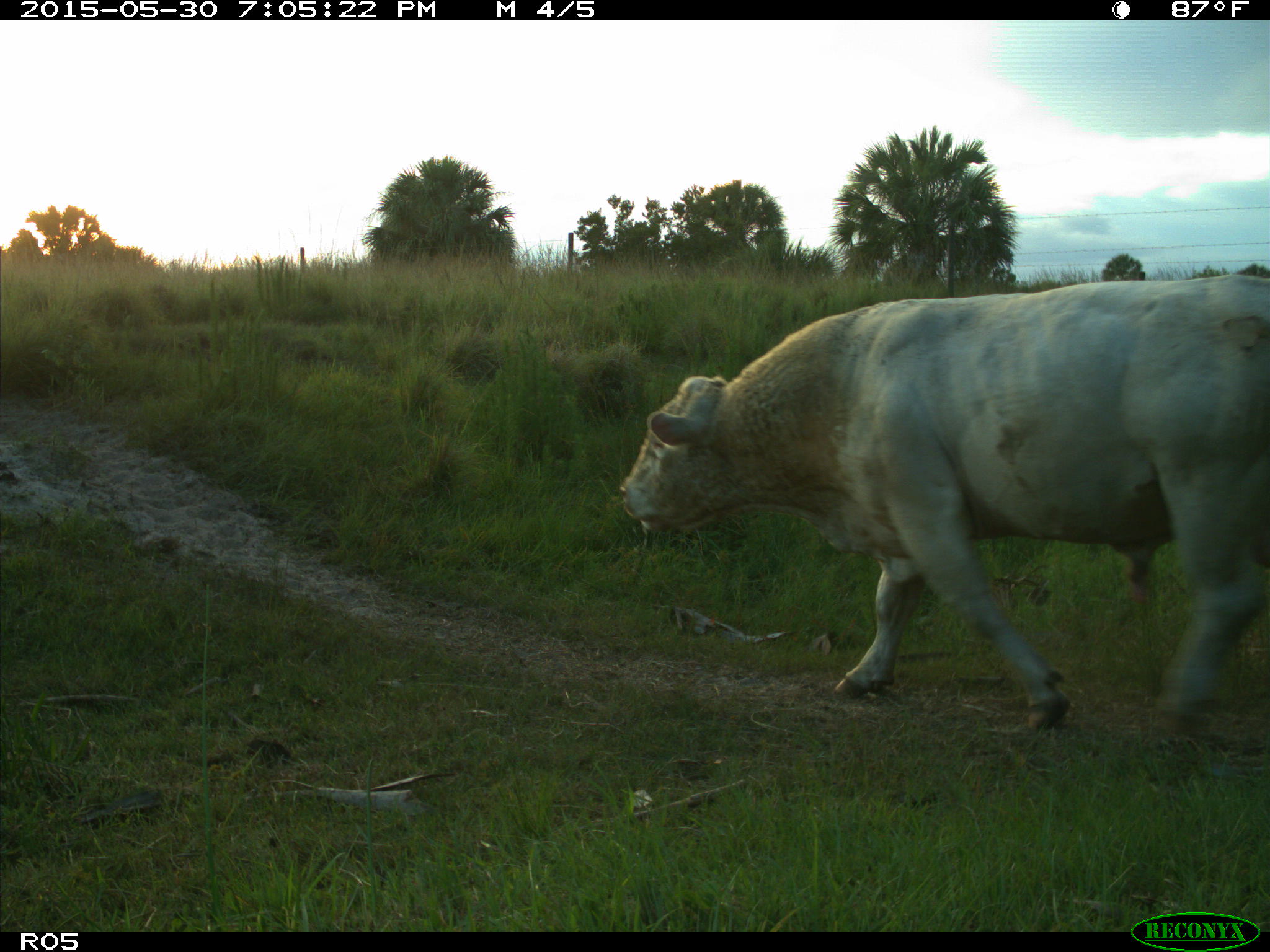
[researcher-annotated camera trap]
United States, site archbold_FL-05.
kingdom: Animalia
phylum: Chordata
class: Mammalia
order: Artiodactyla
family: Bovidae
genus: Bos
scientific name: Bos taurus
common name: domestic cow